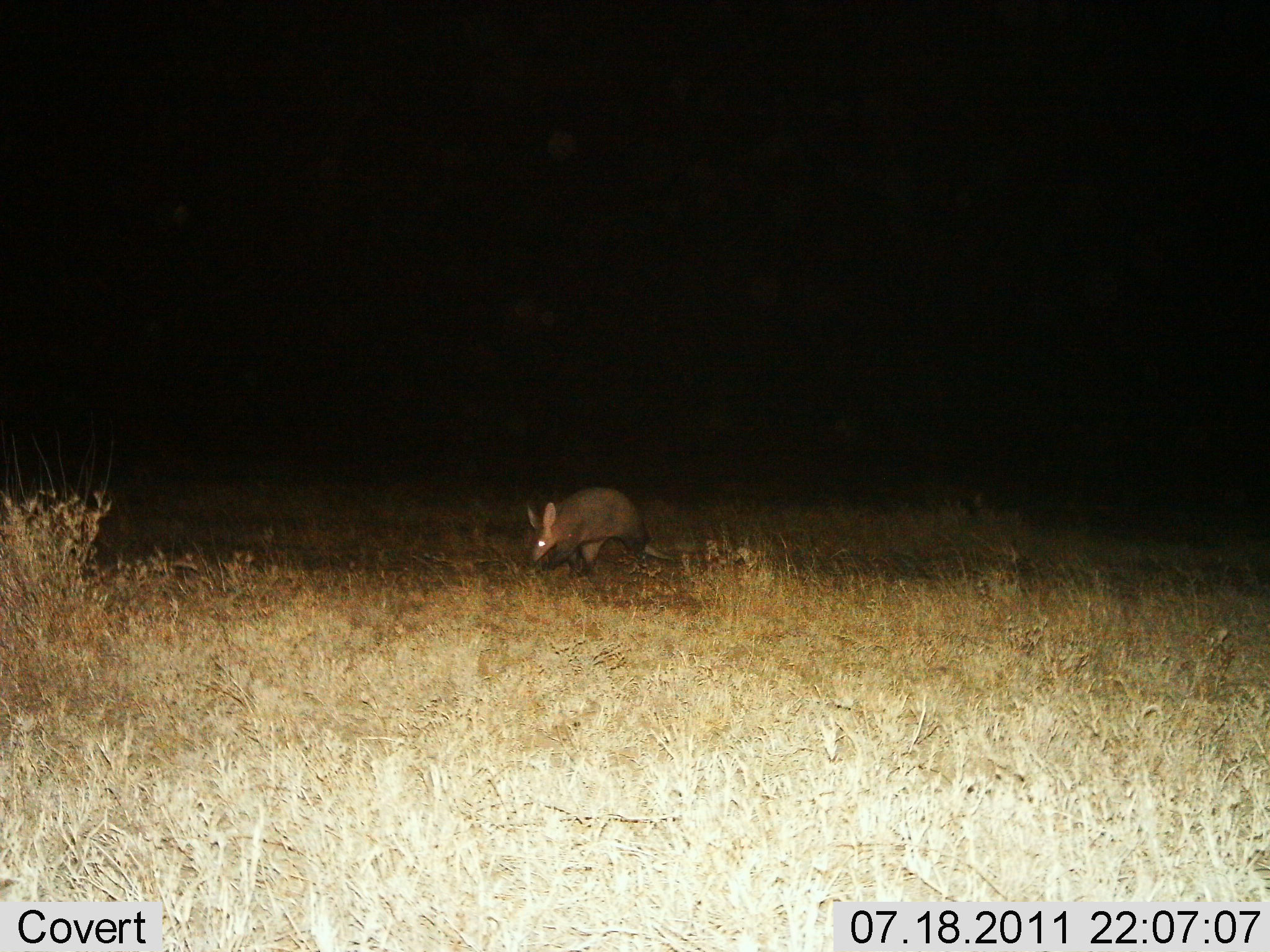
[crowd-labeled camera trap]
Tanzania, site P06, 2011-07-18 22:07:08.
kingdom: Animalia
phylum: Chordata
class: Mammalia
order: Tubulidentata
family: Orycteropodidae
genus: Orycteropus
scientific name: Orycteropus afer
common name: aardvark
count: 1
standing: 14%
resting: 0%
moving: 79%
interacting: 0%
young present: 0%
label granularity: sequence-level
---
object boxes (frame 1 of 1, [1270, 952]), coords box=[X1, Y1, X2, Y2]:
animal: box=[520, 487, 681, 580]